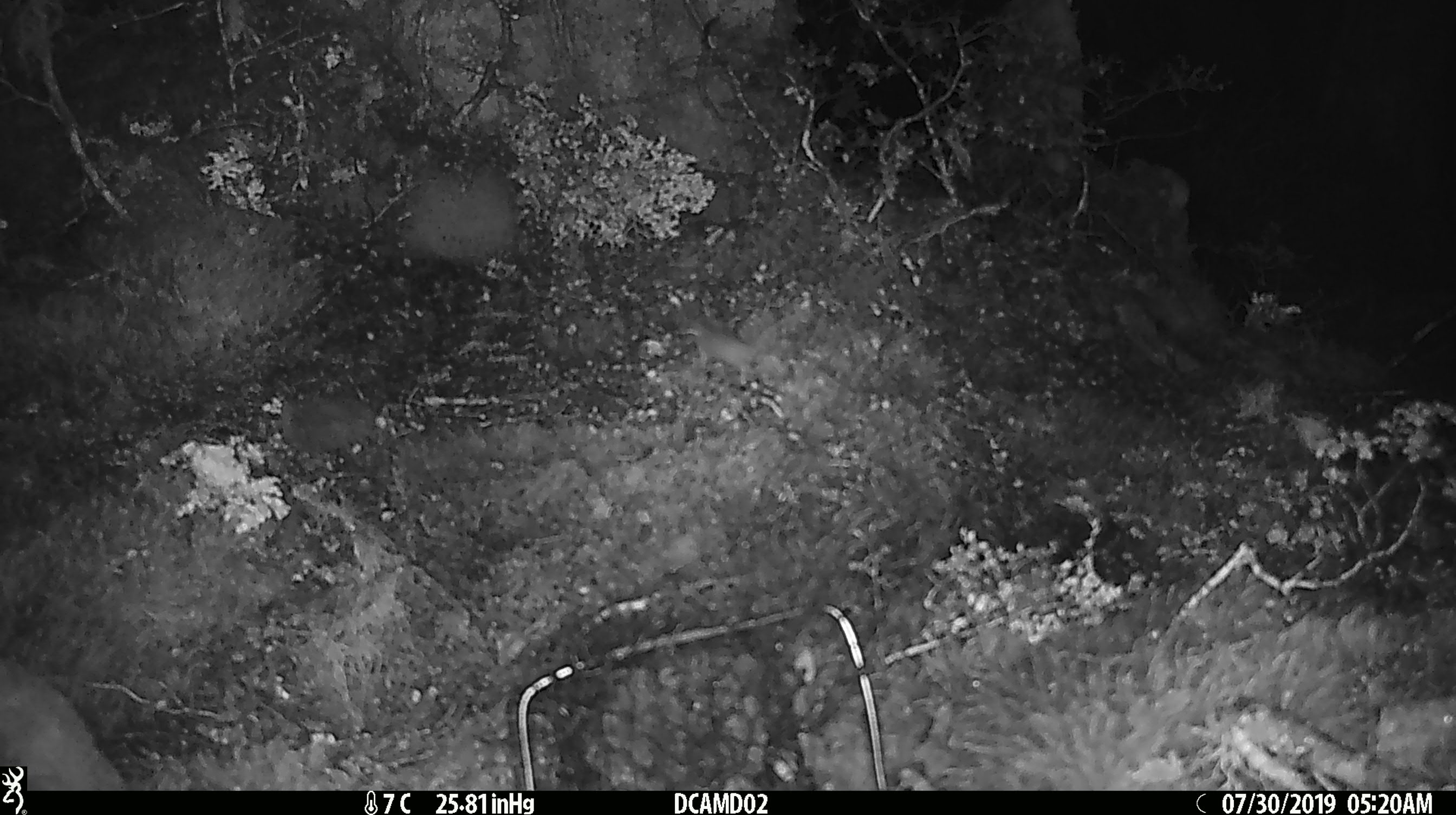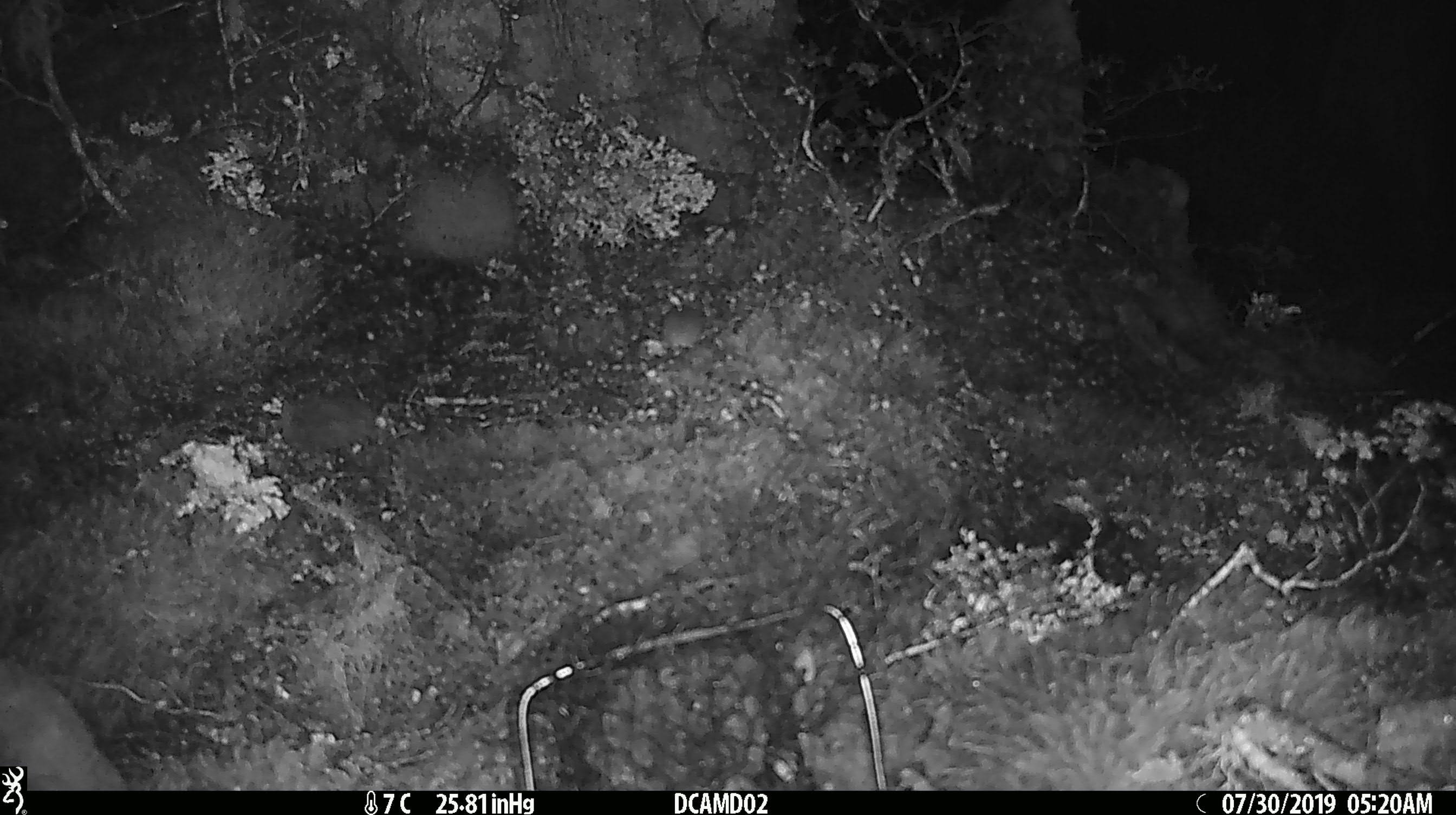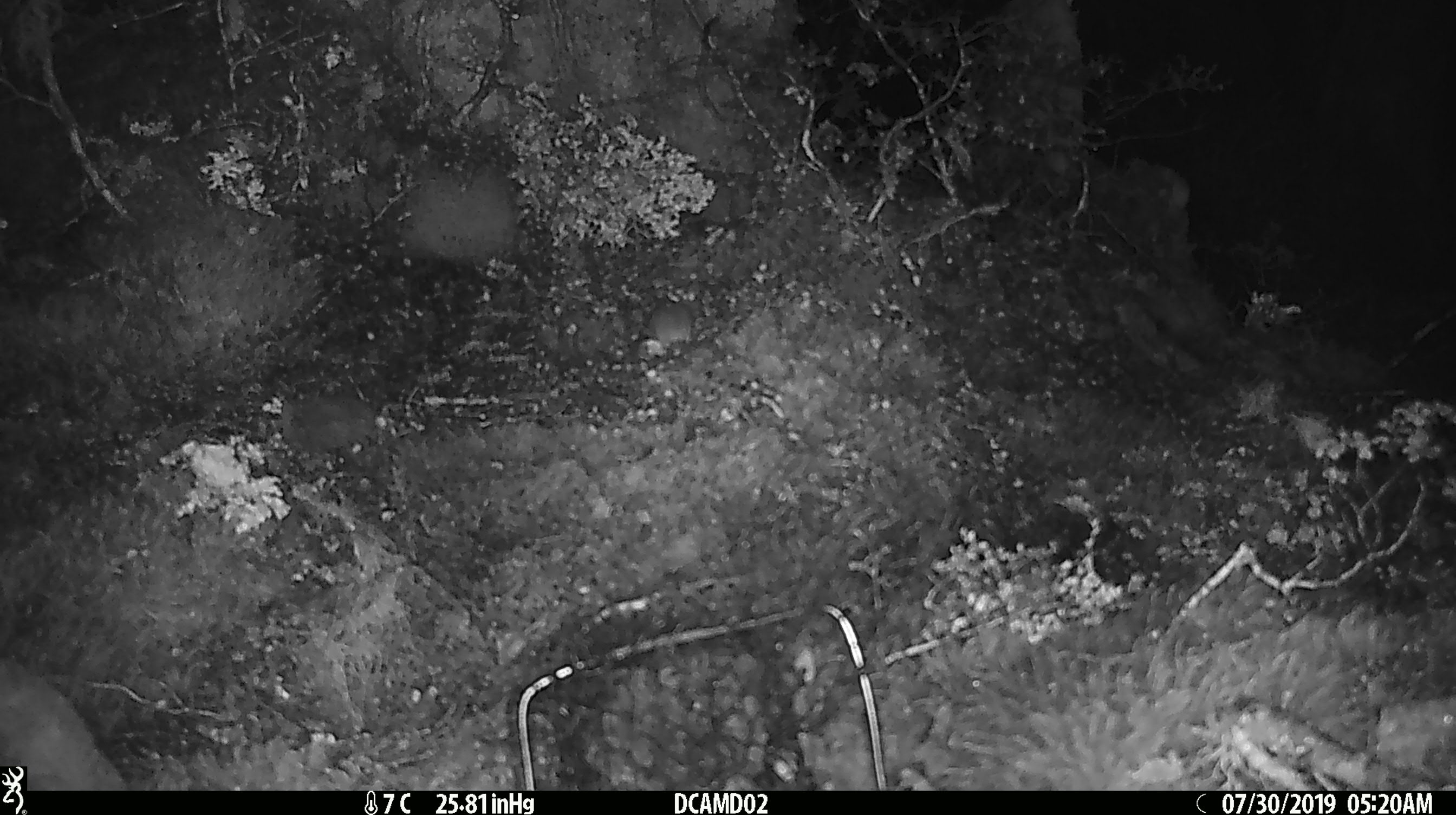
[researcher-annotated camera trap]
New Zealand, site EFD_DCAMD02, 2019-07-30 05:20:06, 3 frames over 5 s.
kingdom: Animalia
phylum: Chordata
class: Mammalia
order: Rodentia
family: Muridae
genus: Mus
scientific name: Mus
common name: mouse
Mouse (Mus).